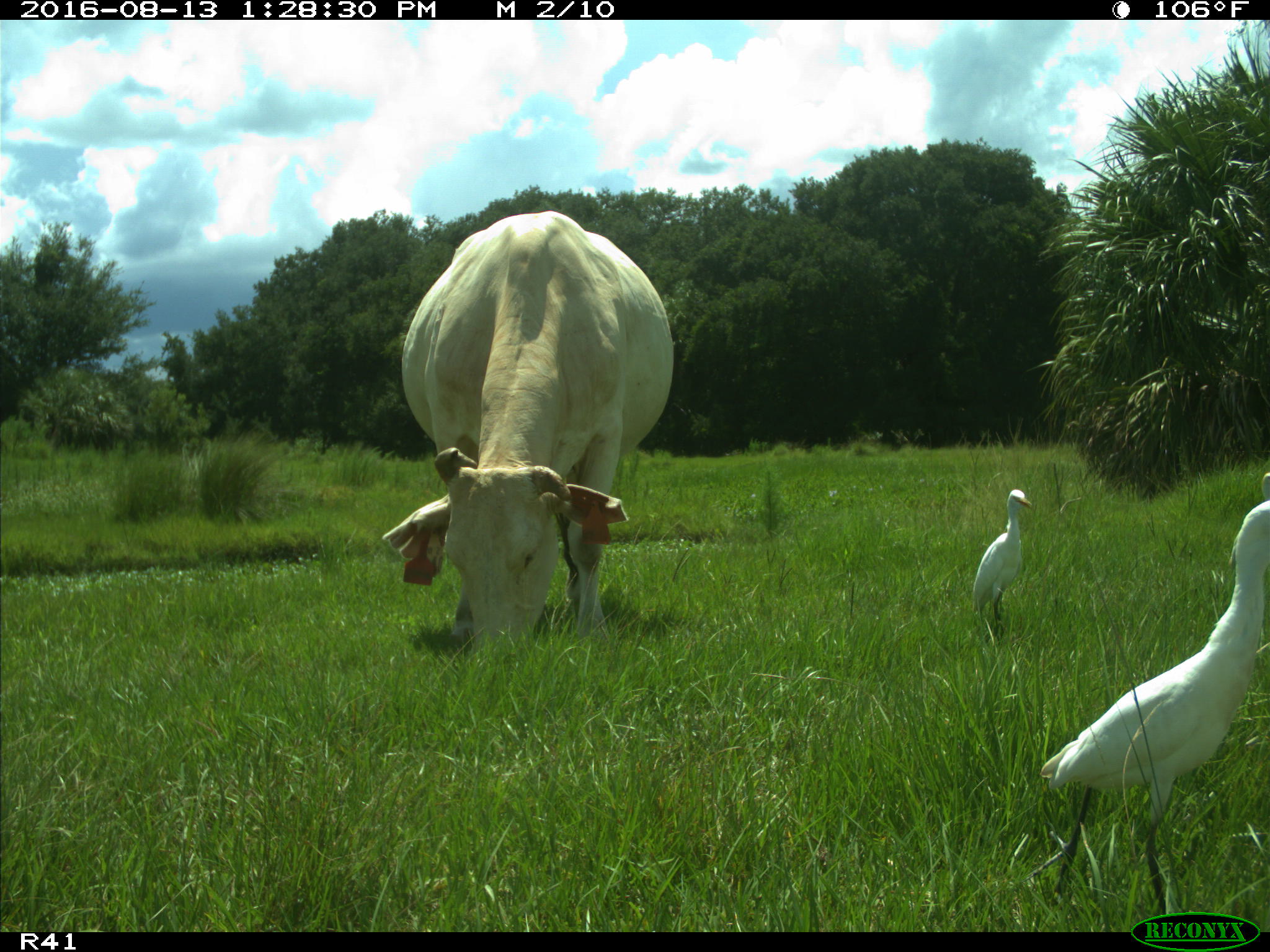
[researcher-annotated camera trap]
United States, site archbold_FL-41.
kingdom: Animalia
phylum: Chordata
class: Mammalia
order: Artiodactyla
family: Bovidae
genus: Bos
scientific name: Bos taurus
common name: domestic cow